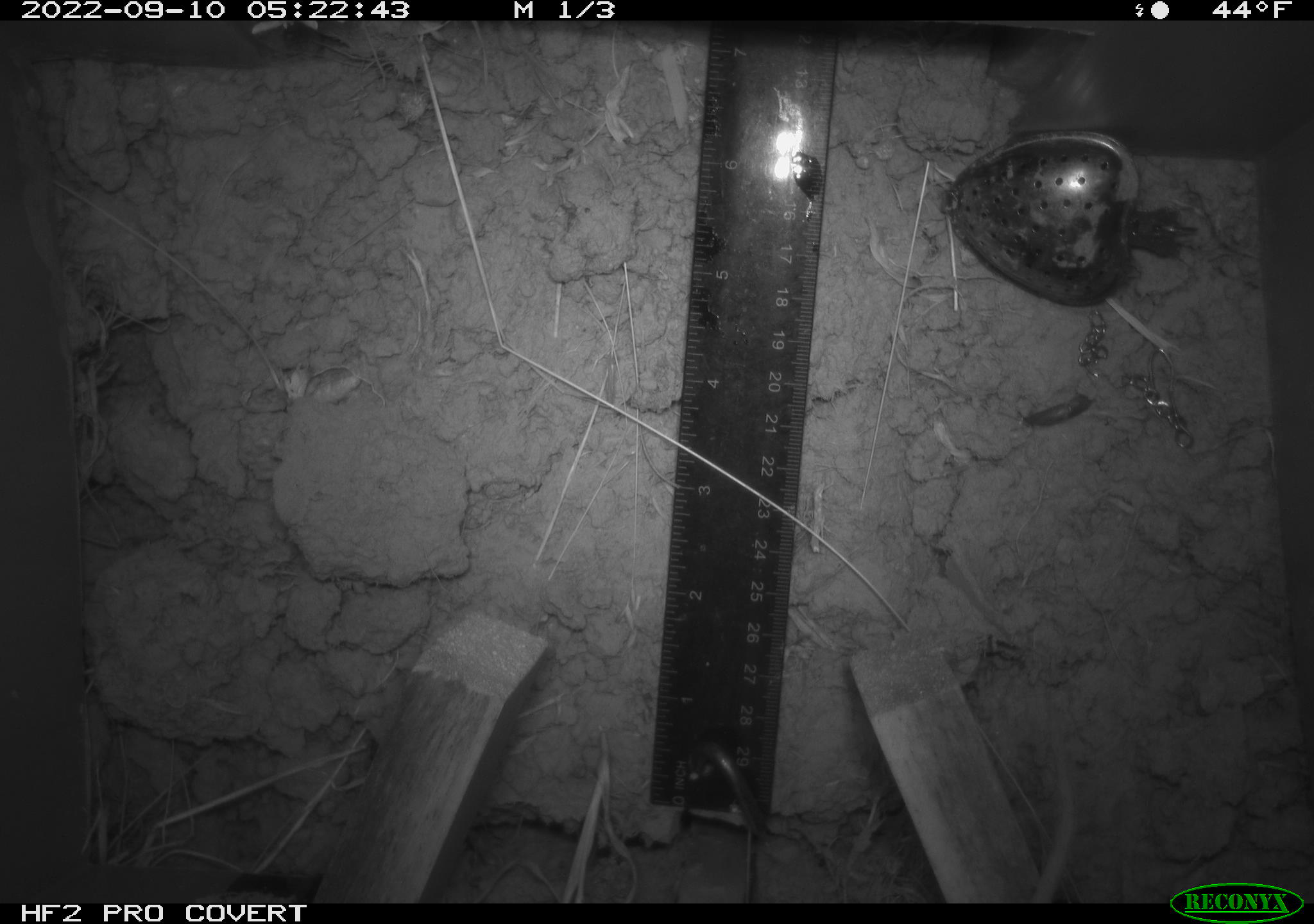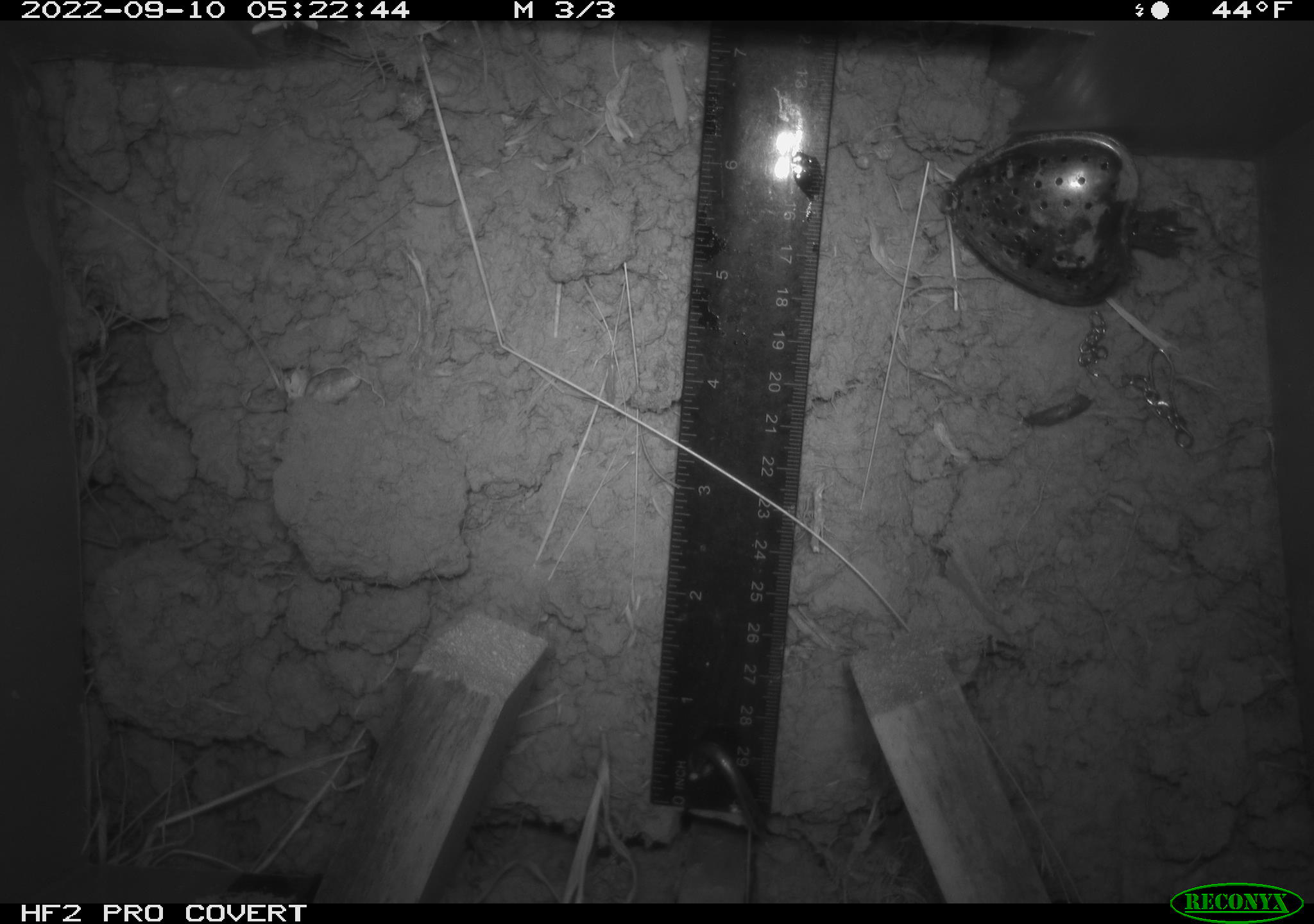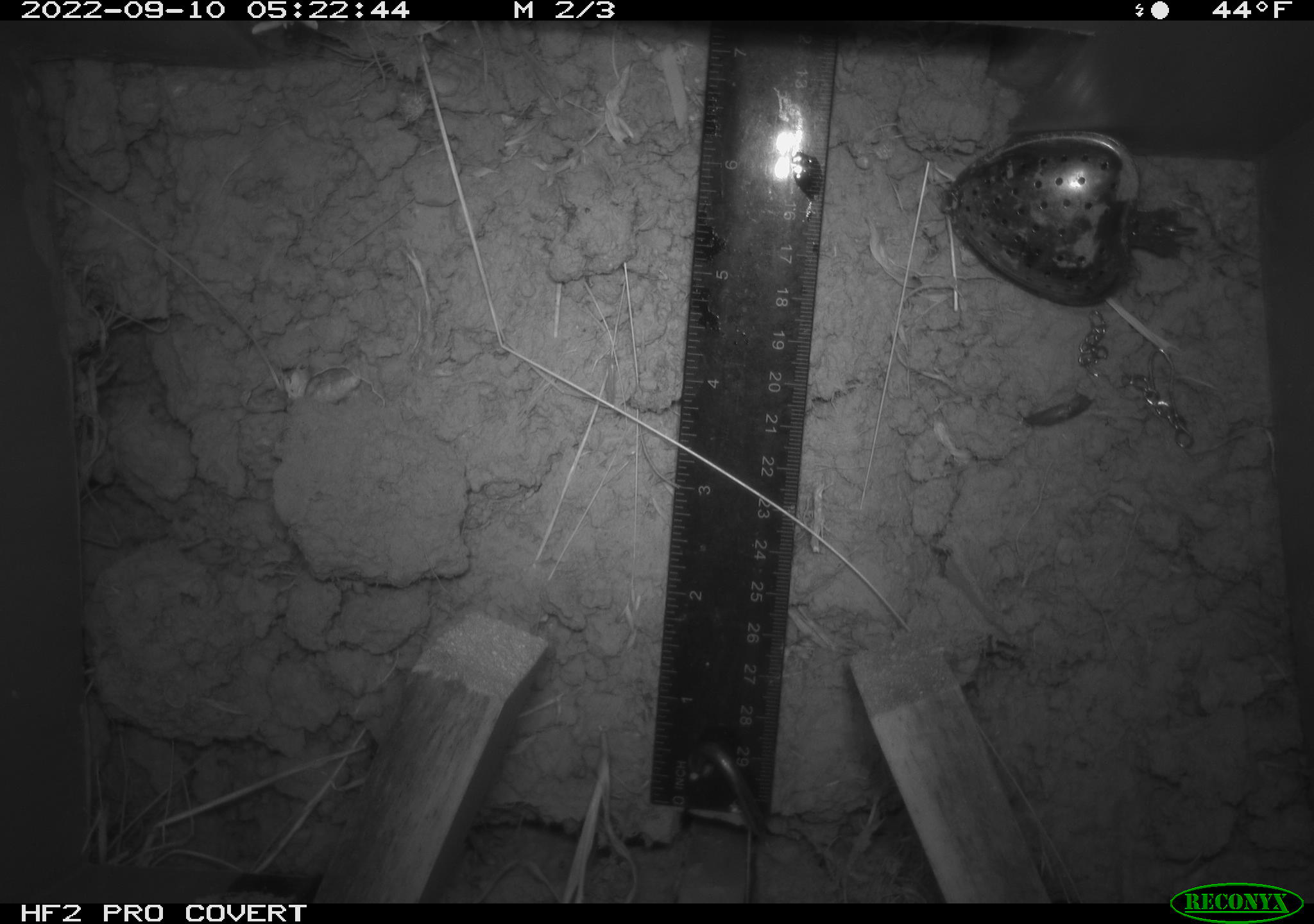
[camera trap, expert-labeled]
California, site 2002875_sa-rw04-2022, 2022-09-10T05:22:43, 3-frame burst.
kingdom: Animalia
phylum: Chordata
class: Mammalia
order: Rodentia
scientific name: Rodentia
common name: mouse species